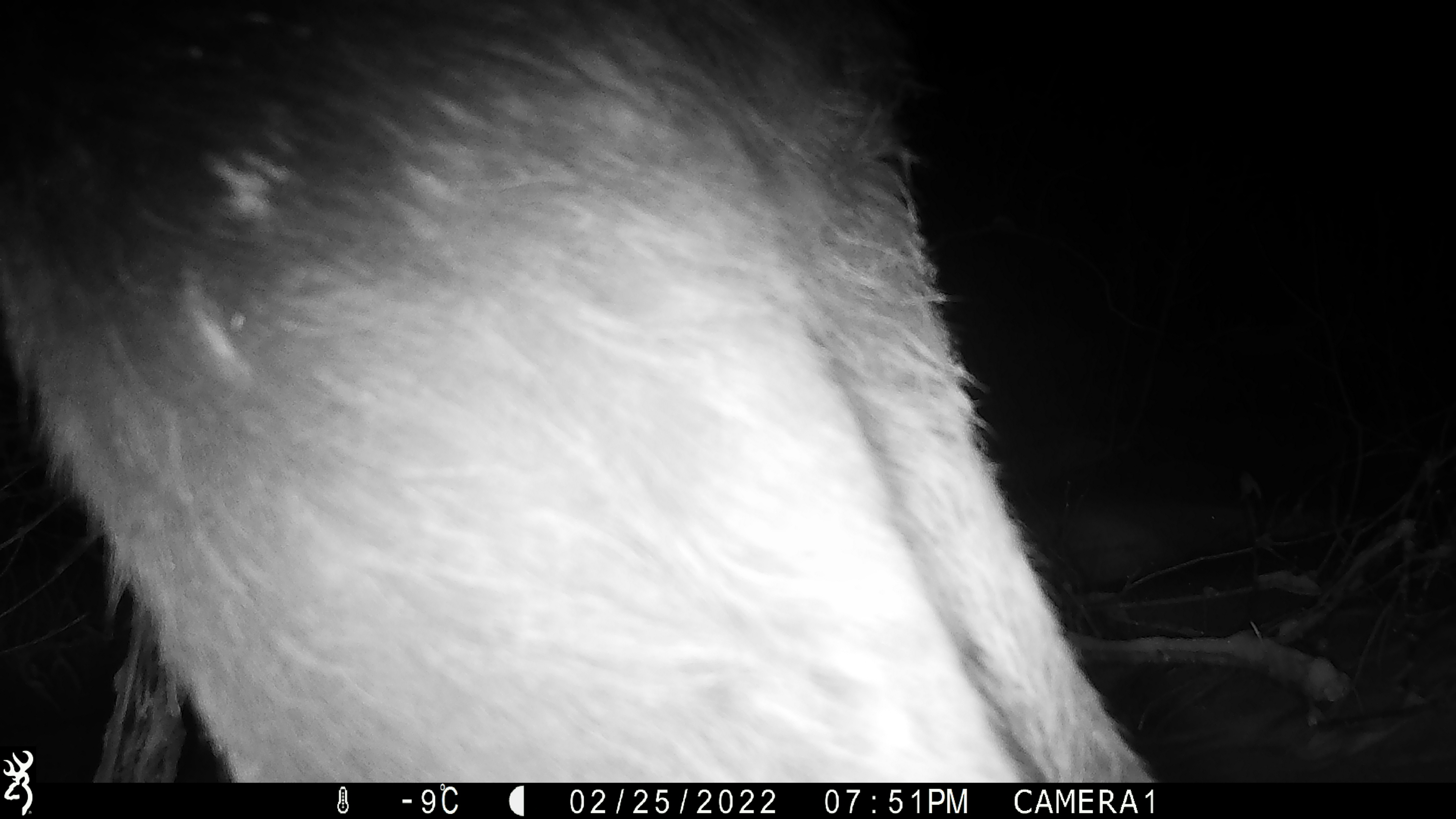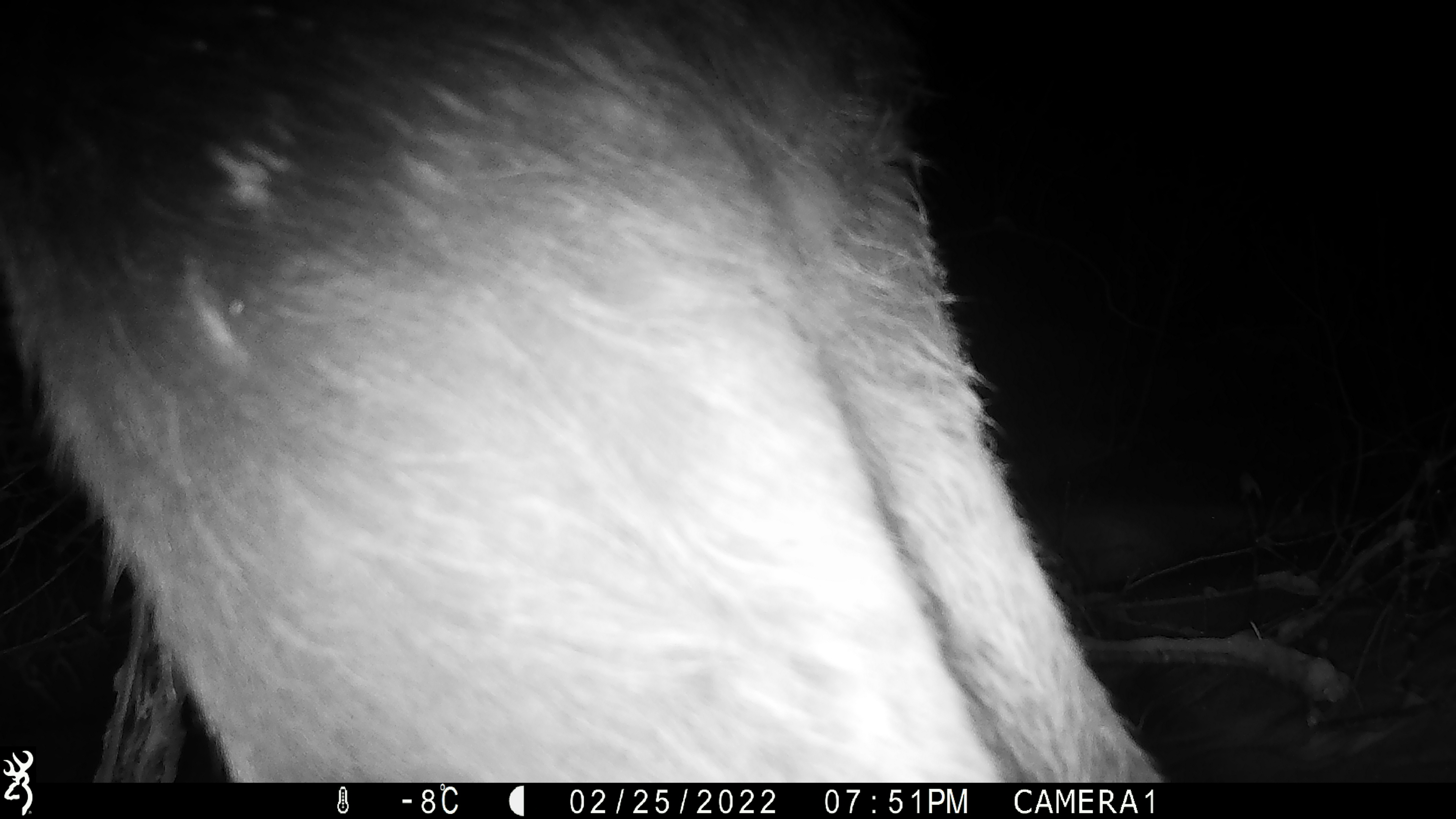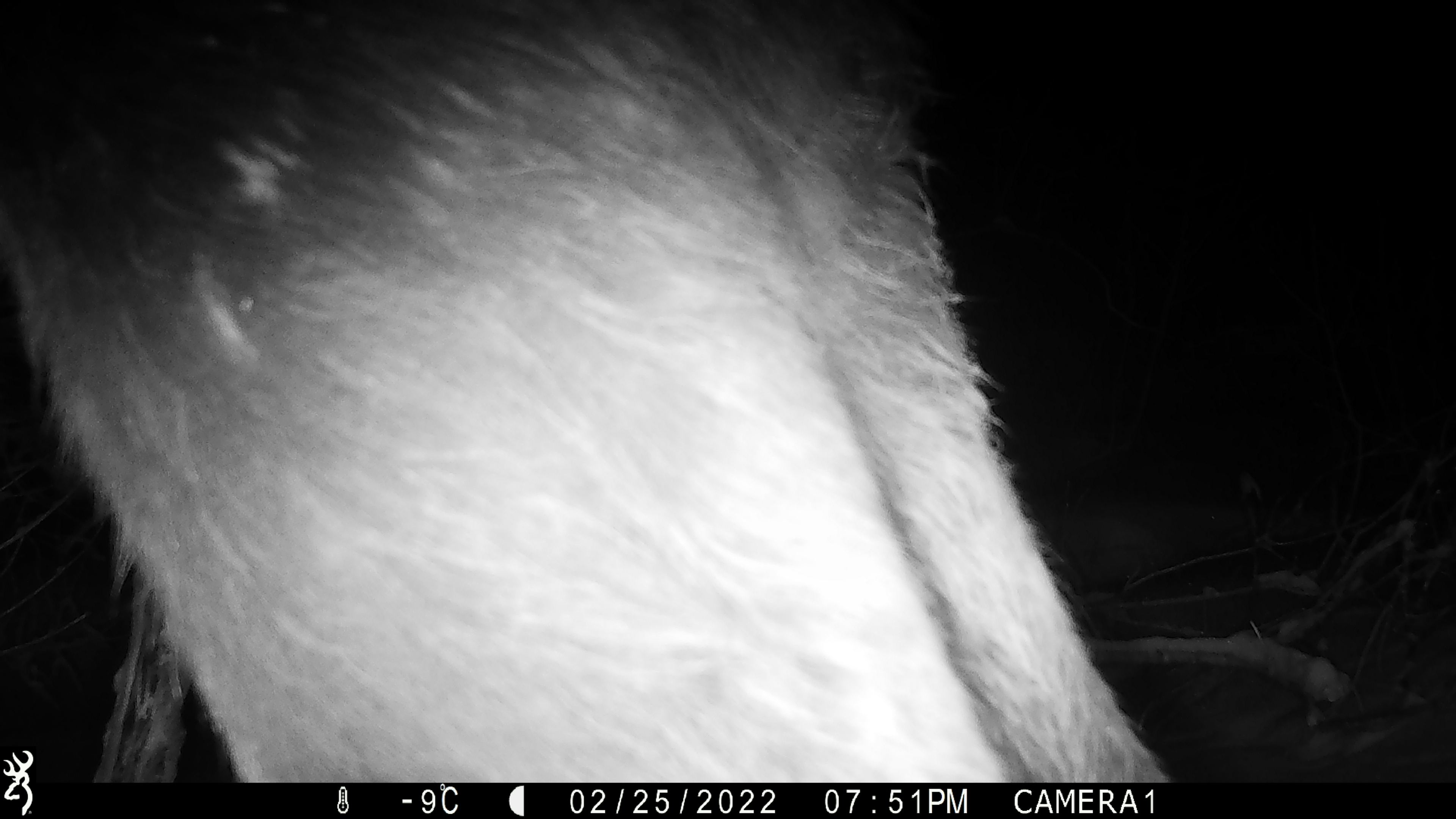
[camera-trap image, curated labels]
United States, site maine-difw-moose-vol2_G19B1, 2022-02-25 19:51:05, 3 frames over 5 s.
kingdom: Animalia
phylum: Chordata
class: Mammalia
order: Artiodactyla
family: Cervidae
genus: Alces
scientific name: Alces alces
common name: moose